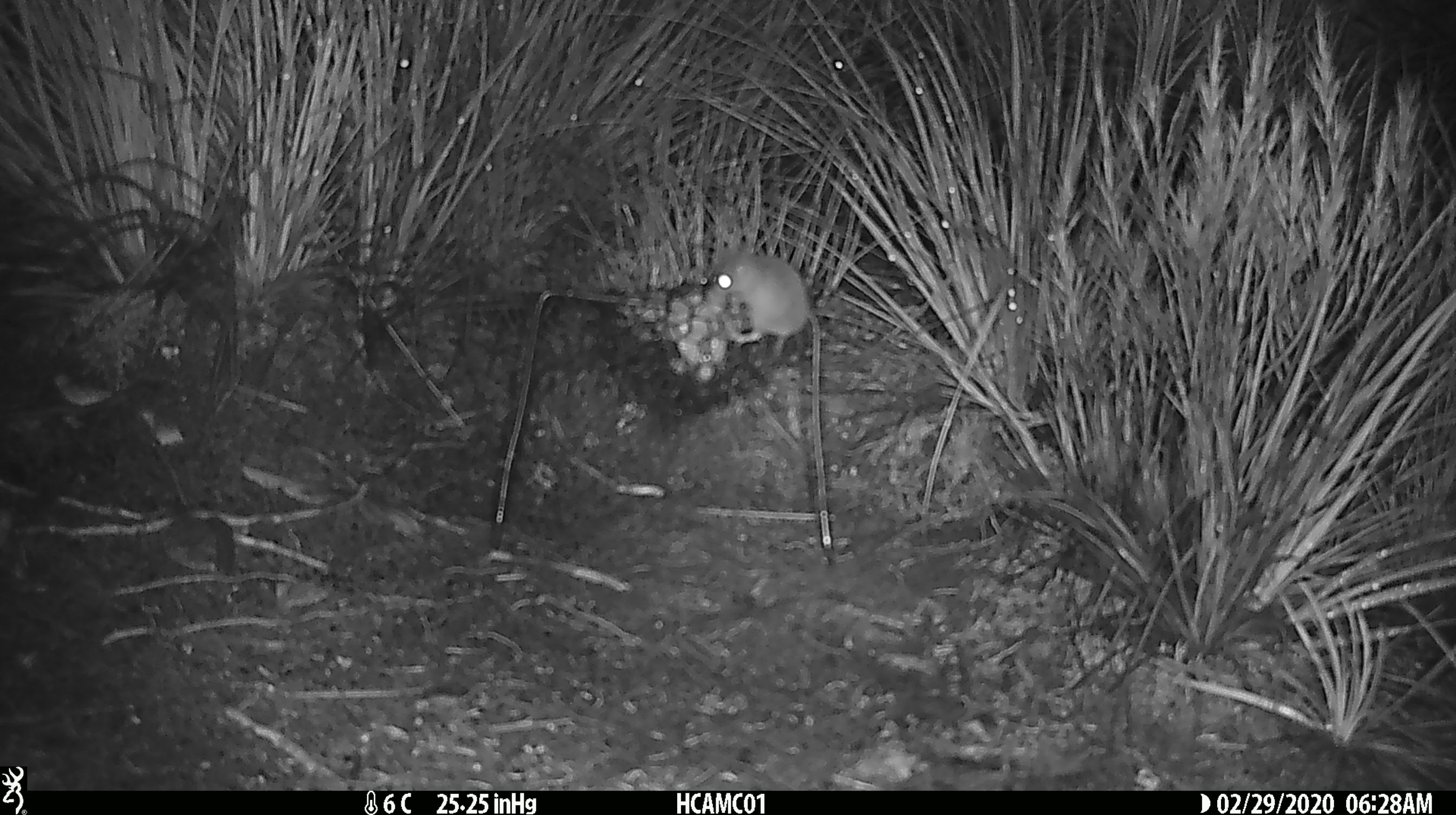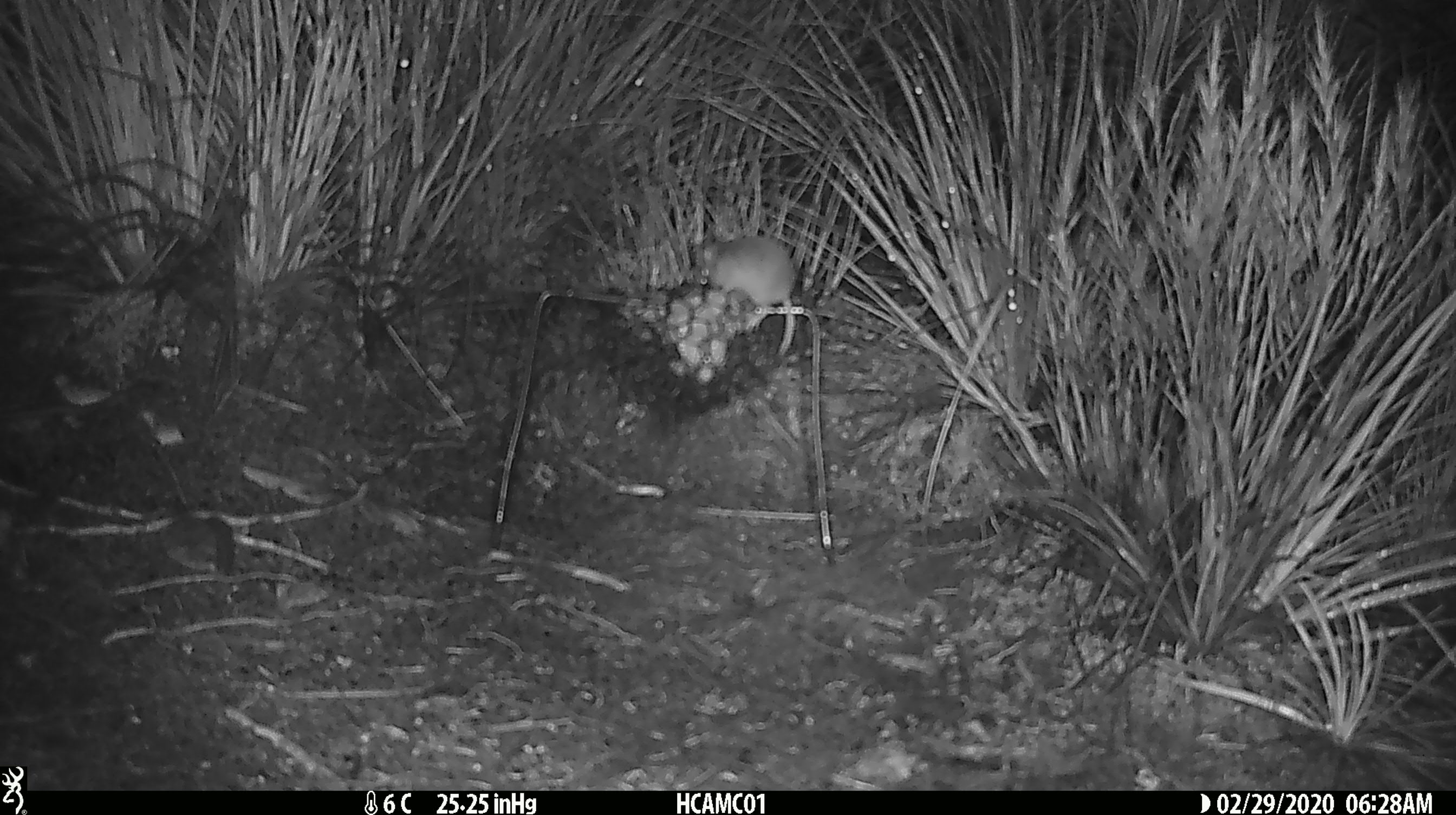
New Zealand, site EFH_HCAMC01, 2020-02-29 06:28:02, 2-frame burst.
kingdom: Animalia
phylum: Chordata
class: Mammalia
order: Rodentia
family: Muridae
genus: Mus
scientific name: Mus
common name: mouse